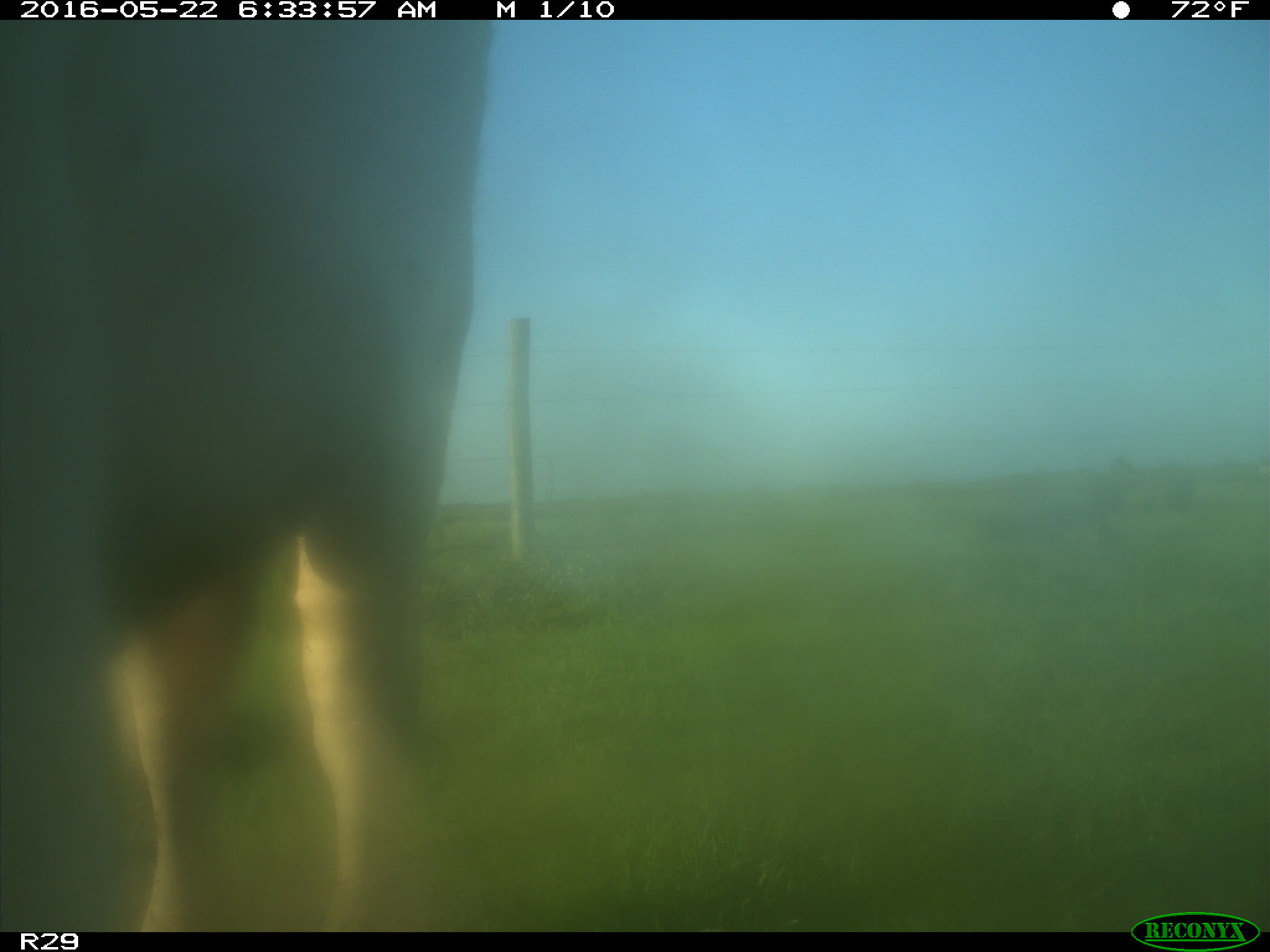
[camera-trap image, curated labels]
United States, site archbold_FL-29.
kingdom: Animalia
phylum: Chordata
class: Mammalia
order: Artiodactyla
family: Bovidae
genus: Bos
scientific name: Bos taurus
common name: domestic cow